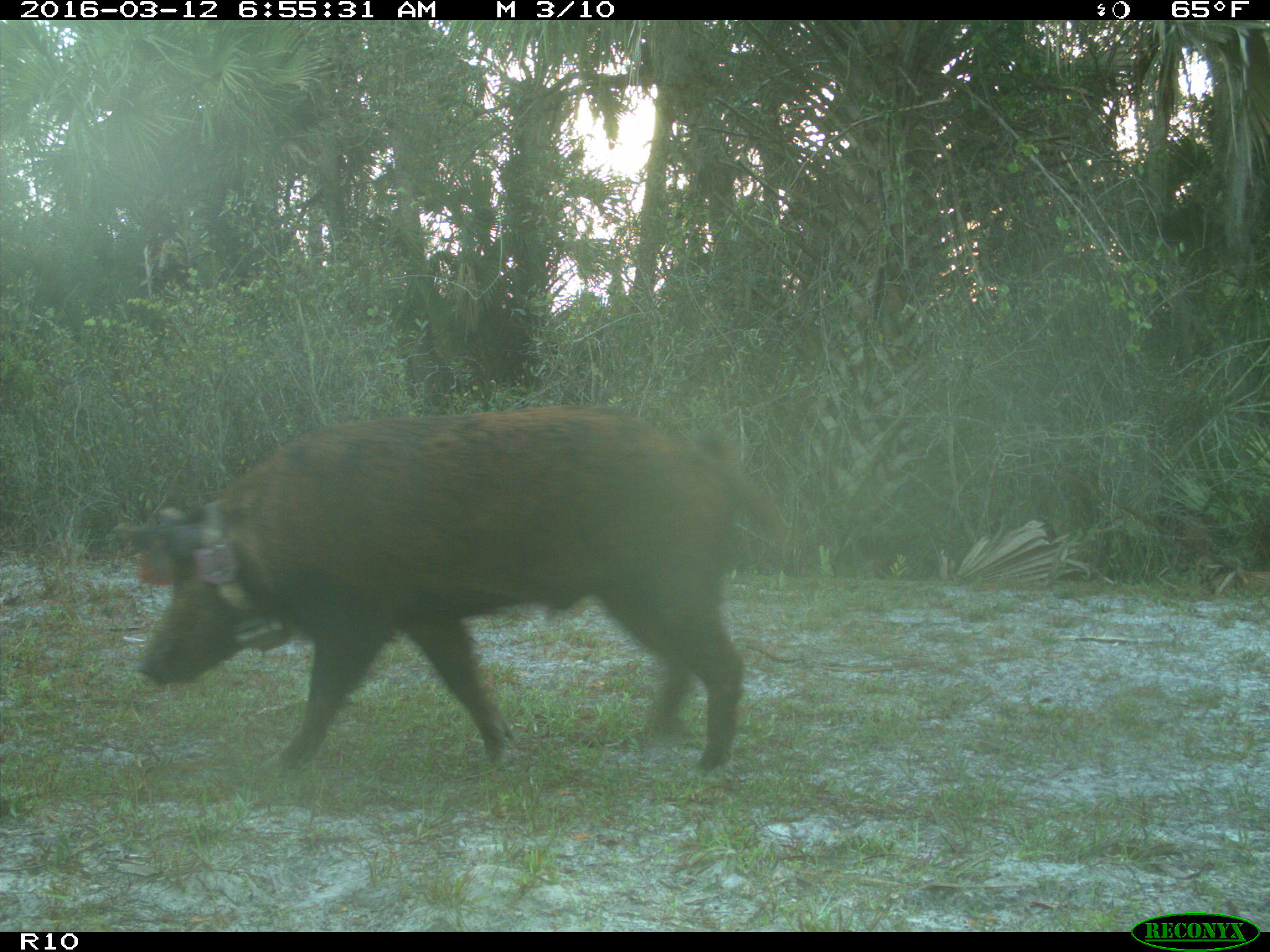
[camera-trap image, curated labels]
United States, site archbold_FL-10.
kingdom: Animalia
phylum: Chordata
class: Mammalia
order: Artiodactyla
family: Suidae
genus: Sus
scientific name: Sus scrofa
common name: wild boar